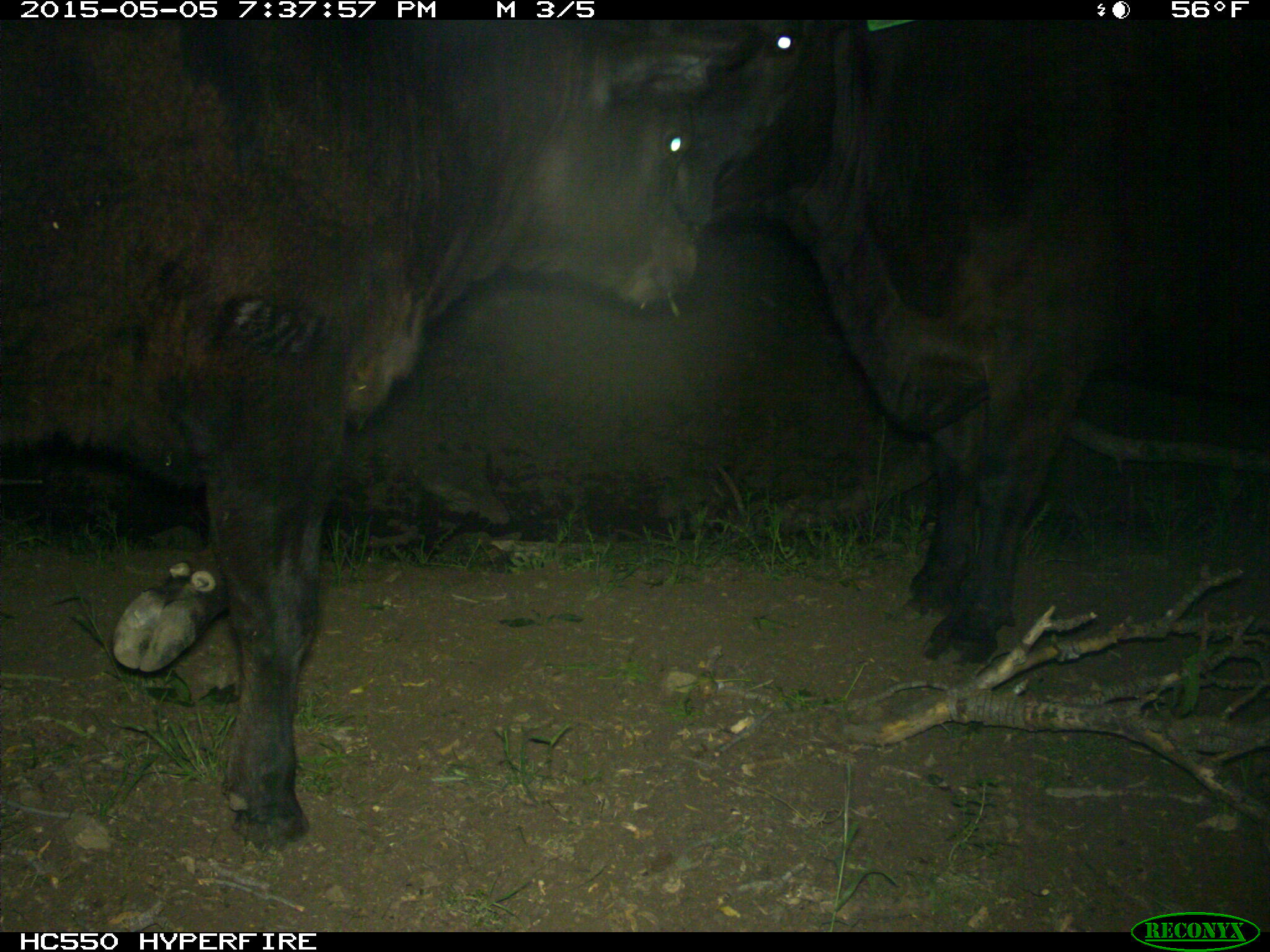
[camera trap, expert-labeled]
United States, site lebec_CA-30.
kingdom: Animalia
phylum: Chordata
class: Mammalia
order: Artiodactyla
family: Bovidae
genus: Bos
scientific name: Bos taurus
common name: domestic cow